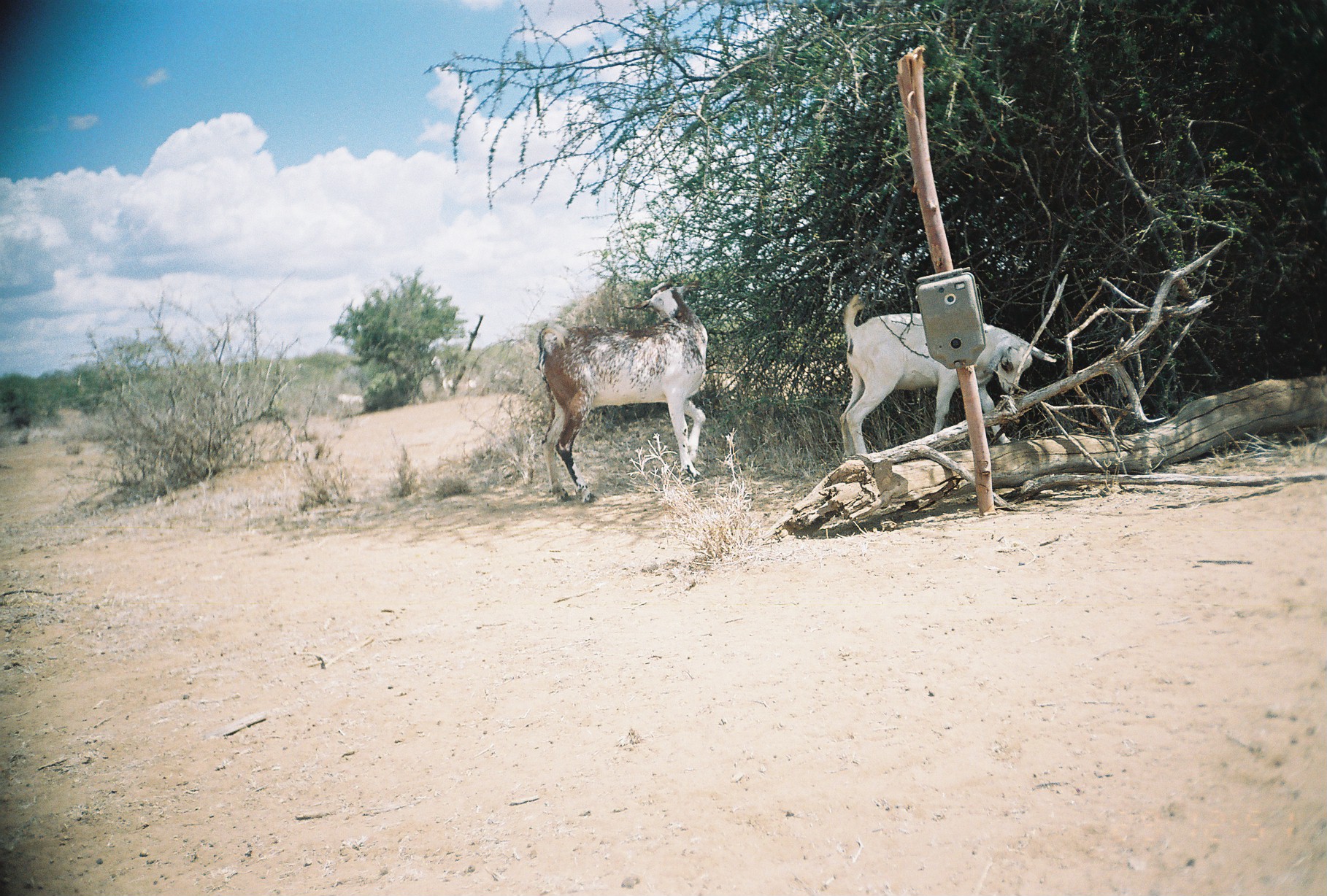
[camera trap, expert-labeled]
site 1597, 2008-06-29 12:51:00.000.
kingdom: Animalia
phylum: Chordata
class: Mammalia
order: Artiodactyla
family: Bovidae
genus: Capra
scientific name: Capra aegagrus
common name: wild goat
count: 4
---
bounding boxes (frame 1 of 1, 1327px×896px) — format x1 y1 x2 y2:
capra aegagrus: 533 275 708 504; 838 292 1058 459